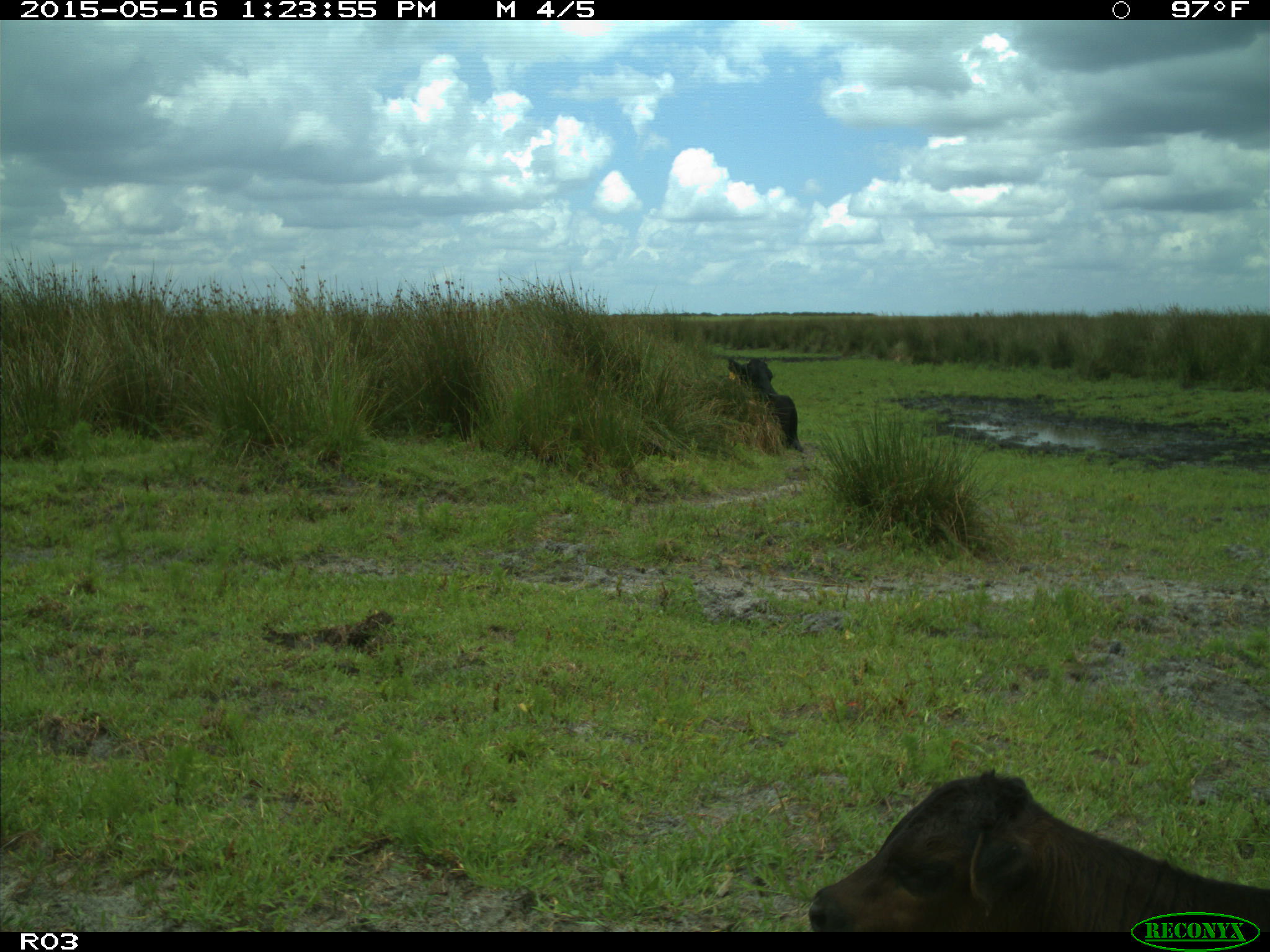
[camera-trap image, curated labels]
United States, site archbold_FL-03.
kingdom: Animalia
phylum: Chordata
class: Mammalia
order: Artiodactyla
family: Bovidae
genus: Bos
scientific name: Bos taurus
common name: domestic cow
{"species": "Bos taurus (domestic cow)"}